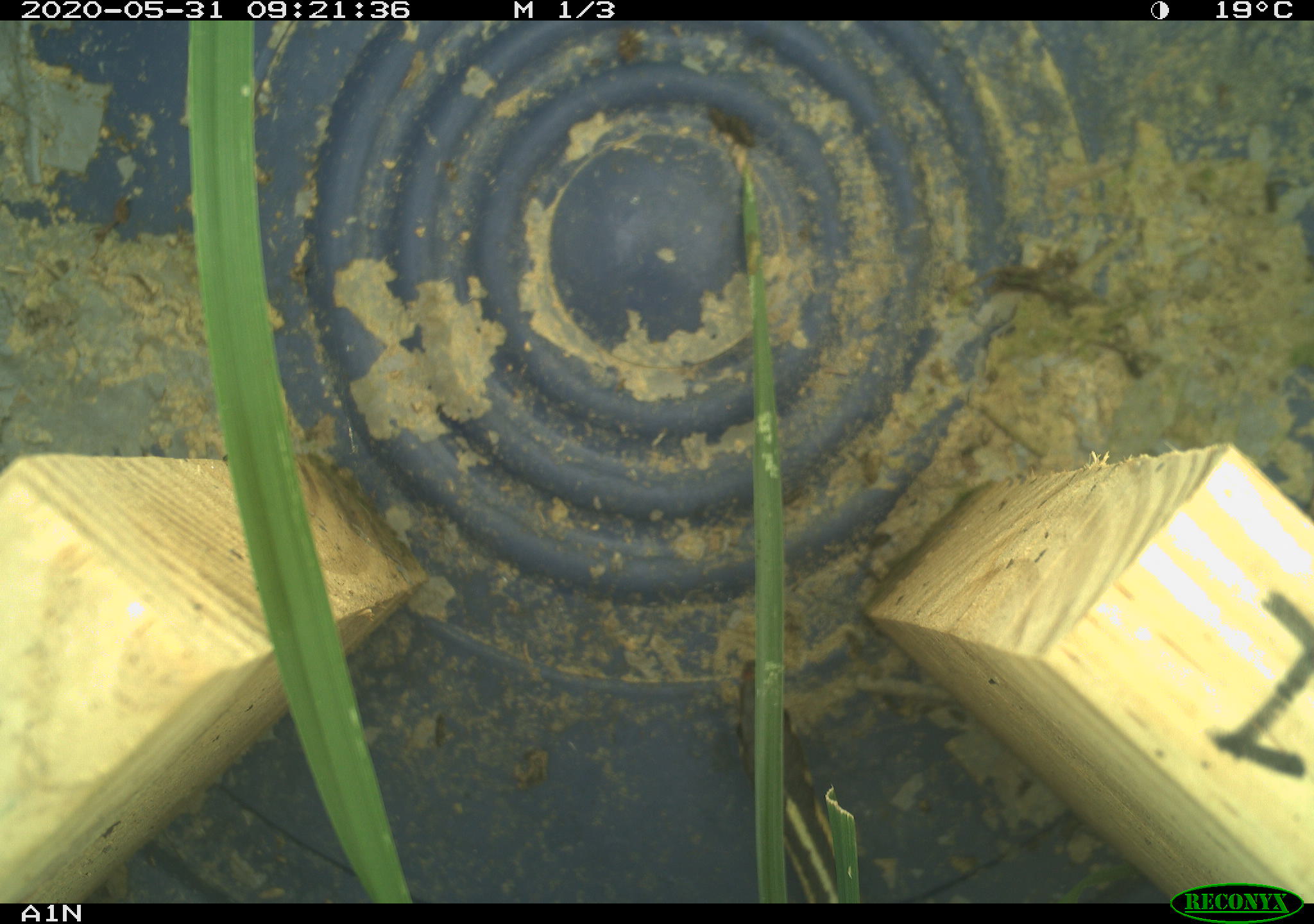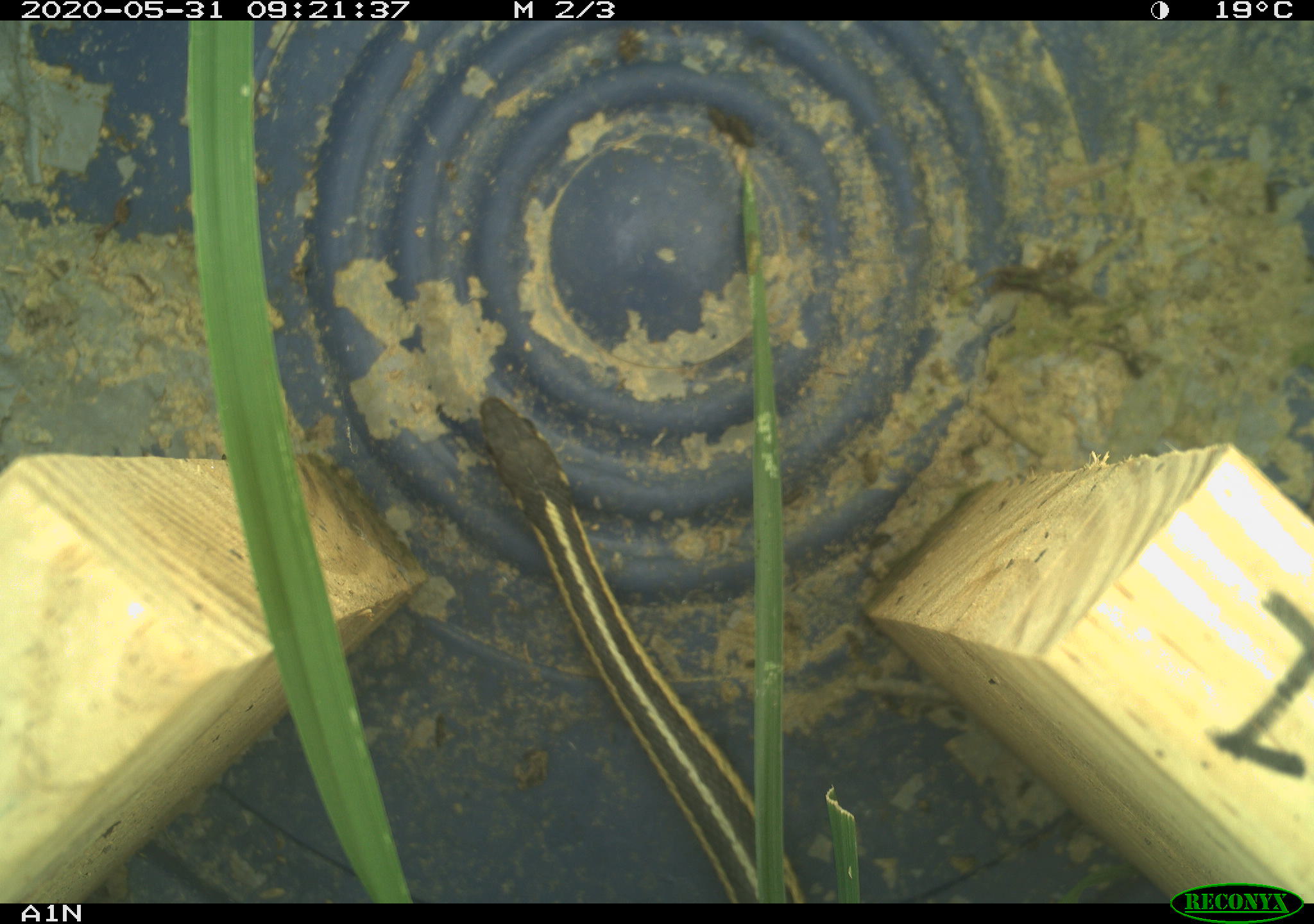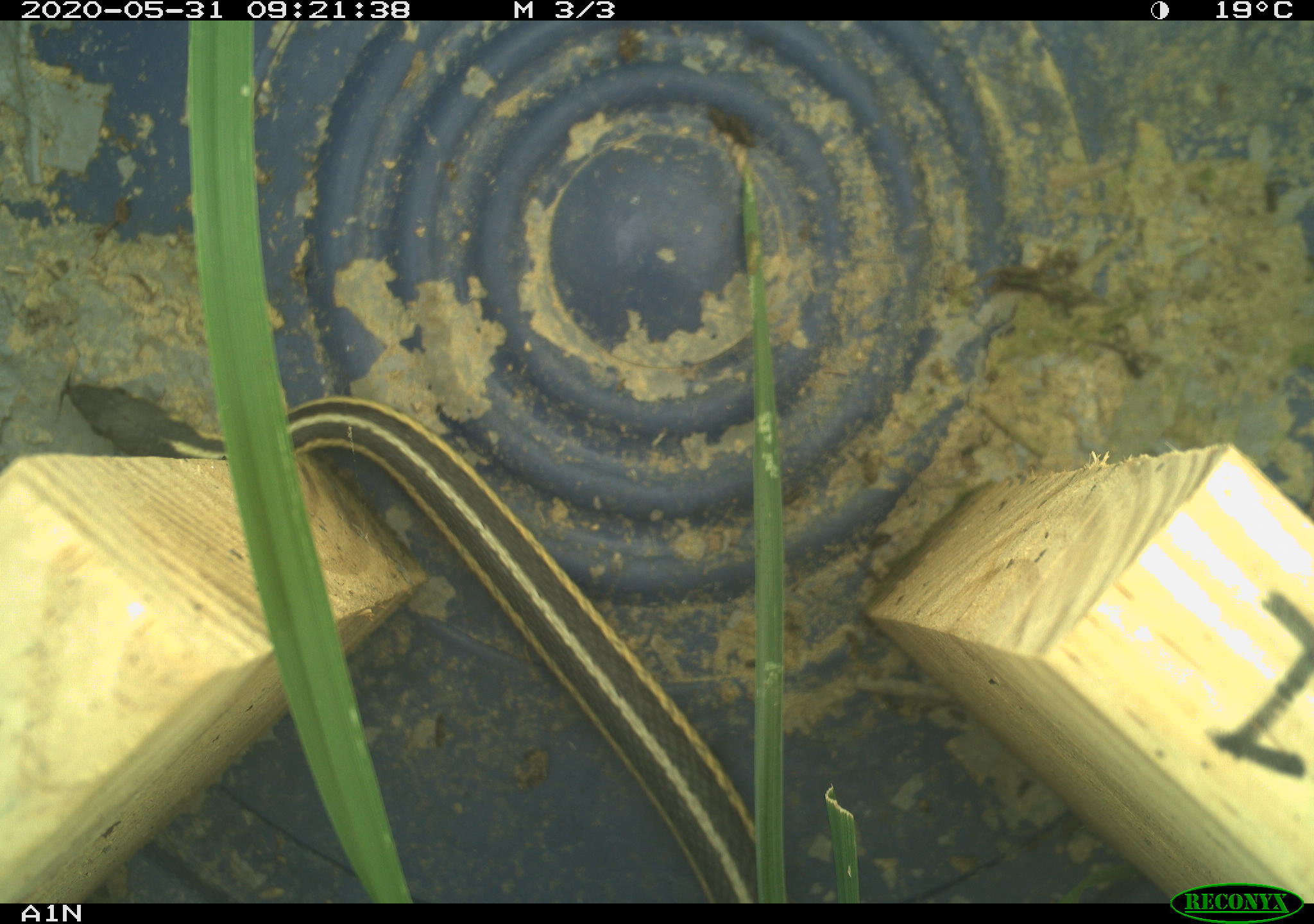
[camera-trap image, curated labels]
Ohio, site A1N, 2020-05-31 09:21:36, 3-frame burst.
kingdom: Animalia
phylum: Chordata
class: Reptilia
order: Squamata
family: Colubridae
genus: Thamnophis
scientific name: Thamnophis sirtalis sirtalis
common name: eastern gartersnake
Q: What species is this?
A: Eastern gartersnake (Thamnophis sirtalis sirtalis).